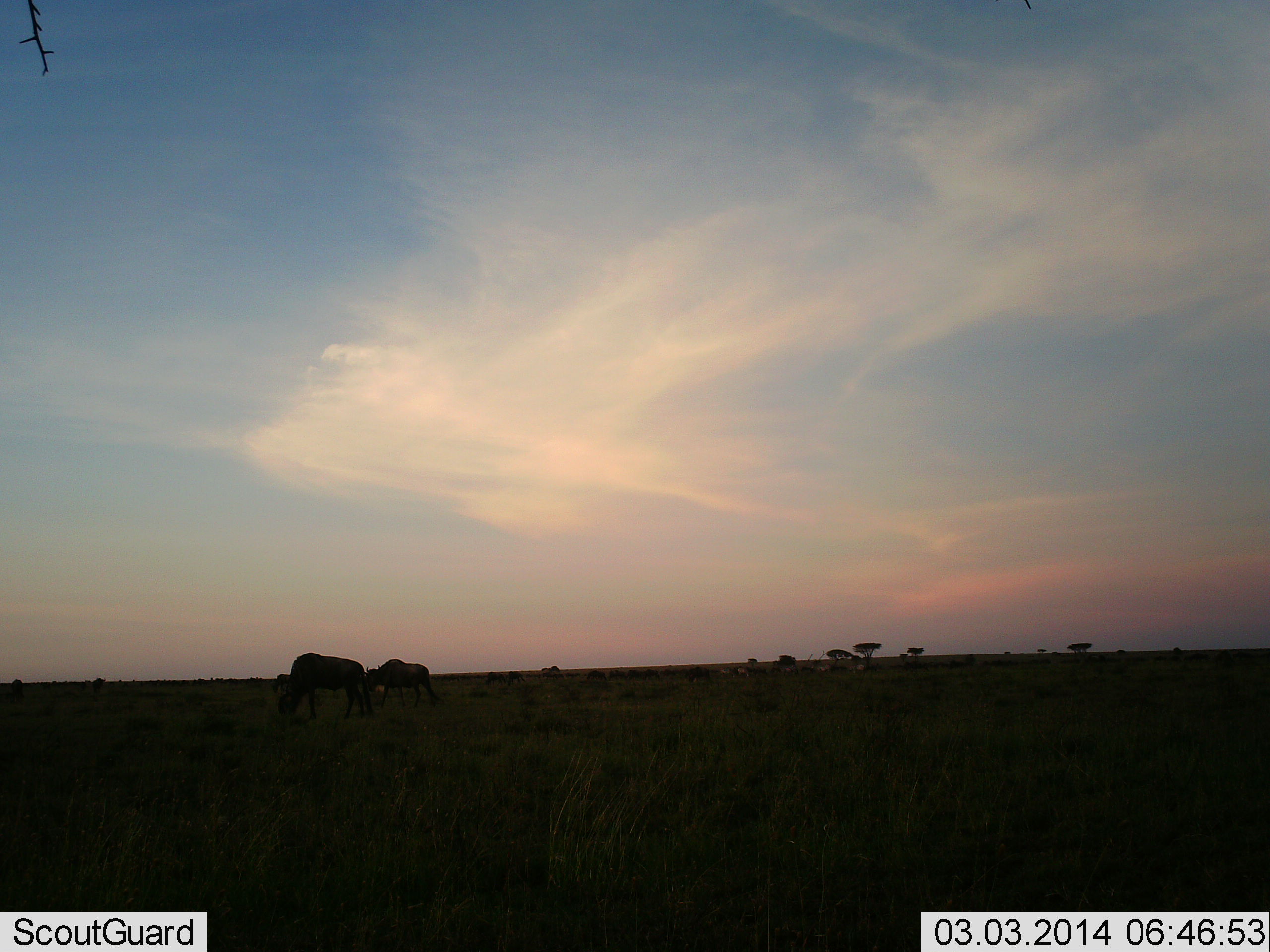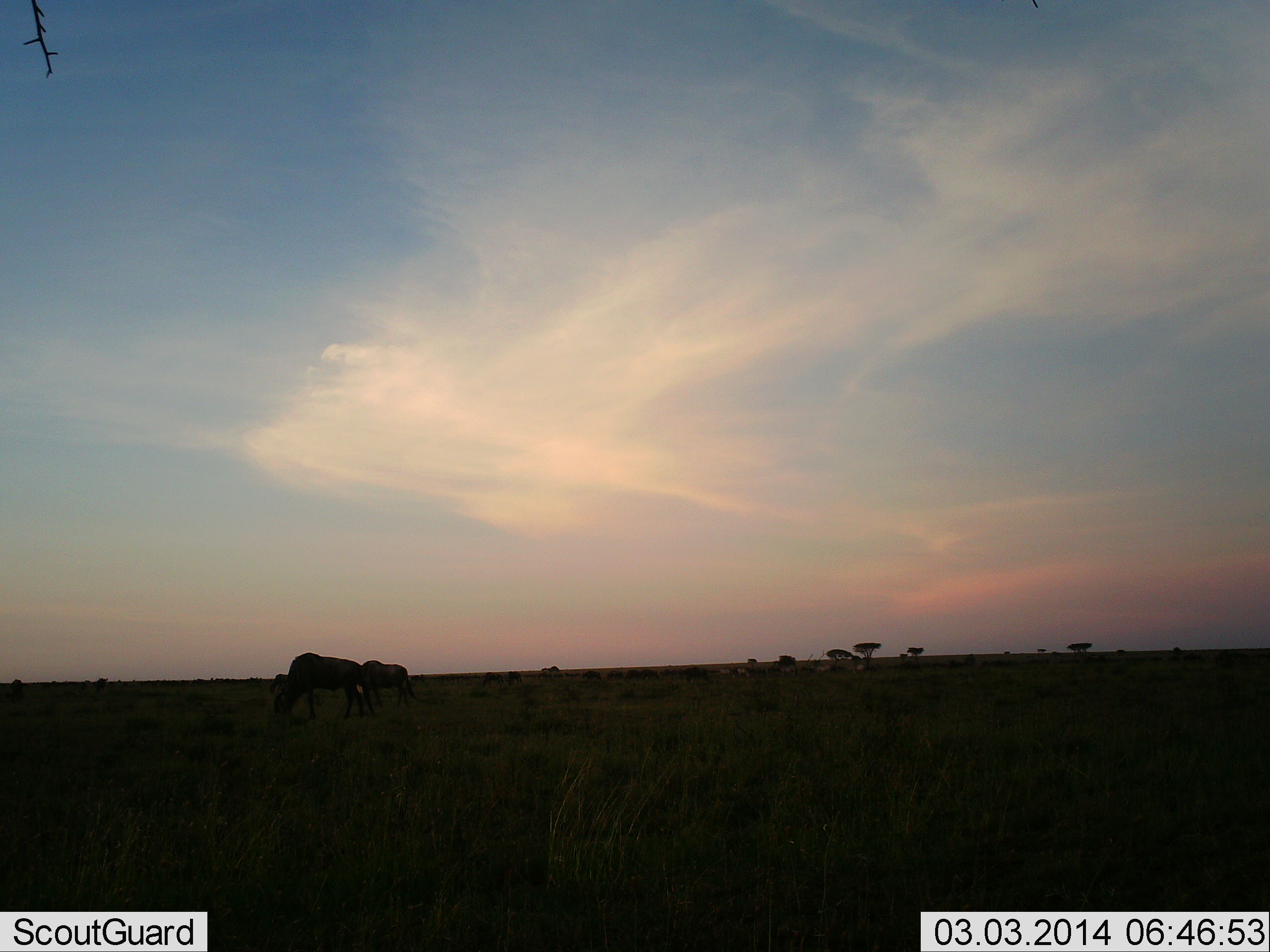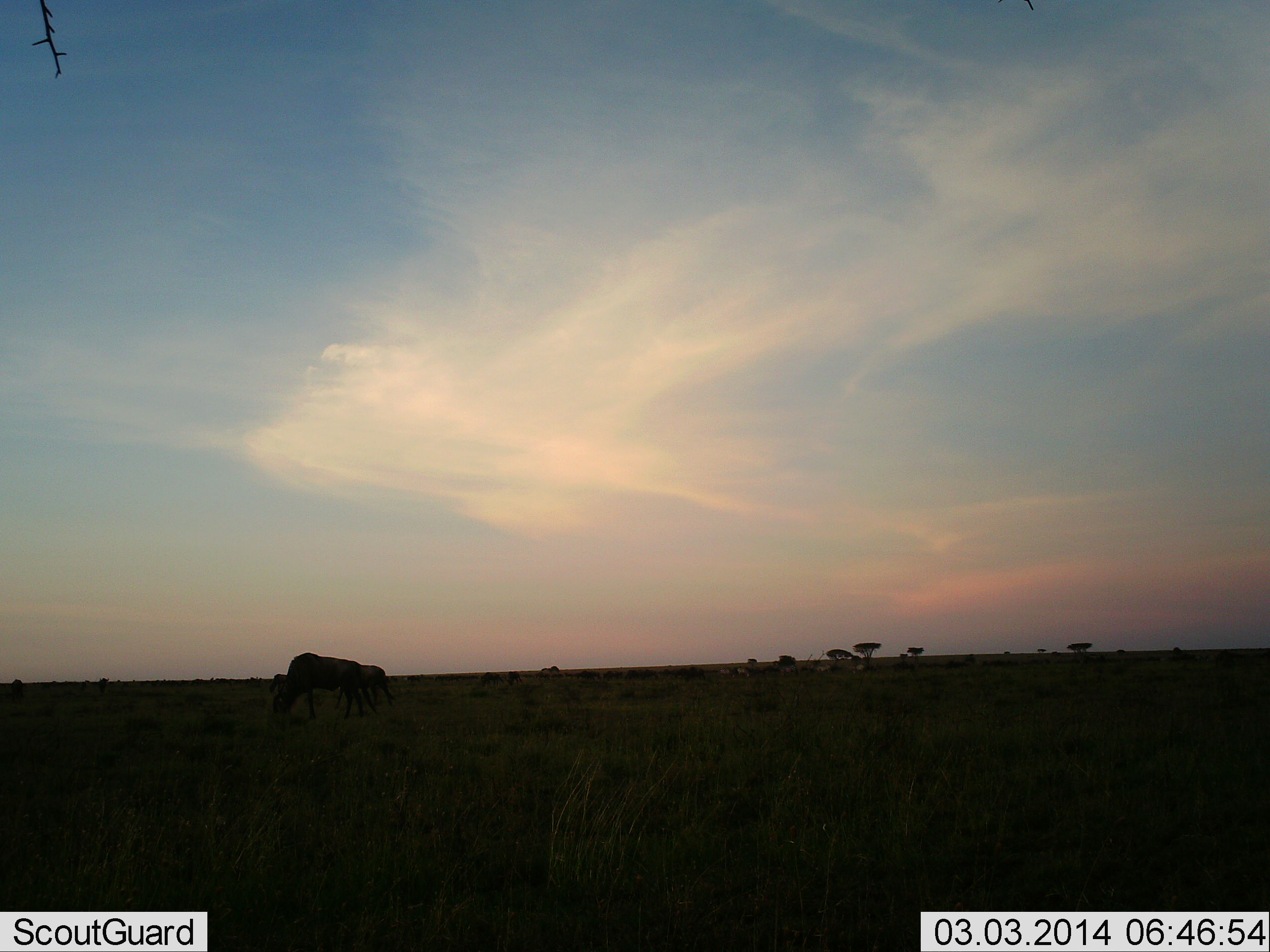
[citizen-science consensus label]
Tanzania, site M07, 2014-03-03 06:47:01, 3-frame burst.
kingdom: Animalia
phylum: Chordata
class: Mammalia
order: Artiodactyla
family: Bovidae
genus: Connochaetes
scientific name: Connochaetes taurinus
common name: blue wildebeest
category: wildebeest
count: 2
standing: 30%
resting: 0%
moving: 70%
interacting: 0%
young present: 0%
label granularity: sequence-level